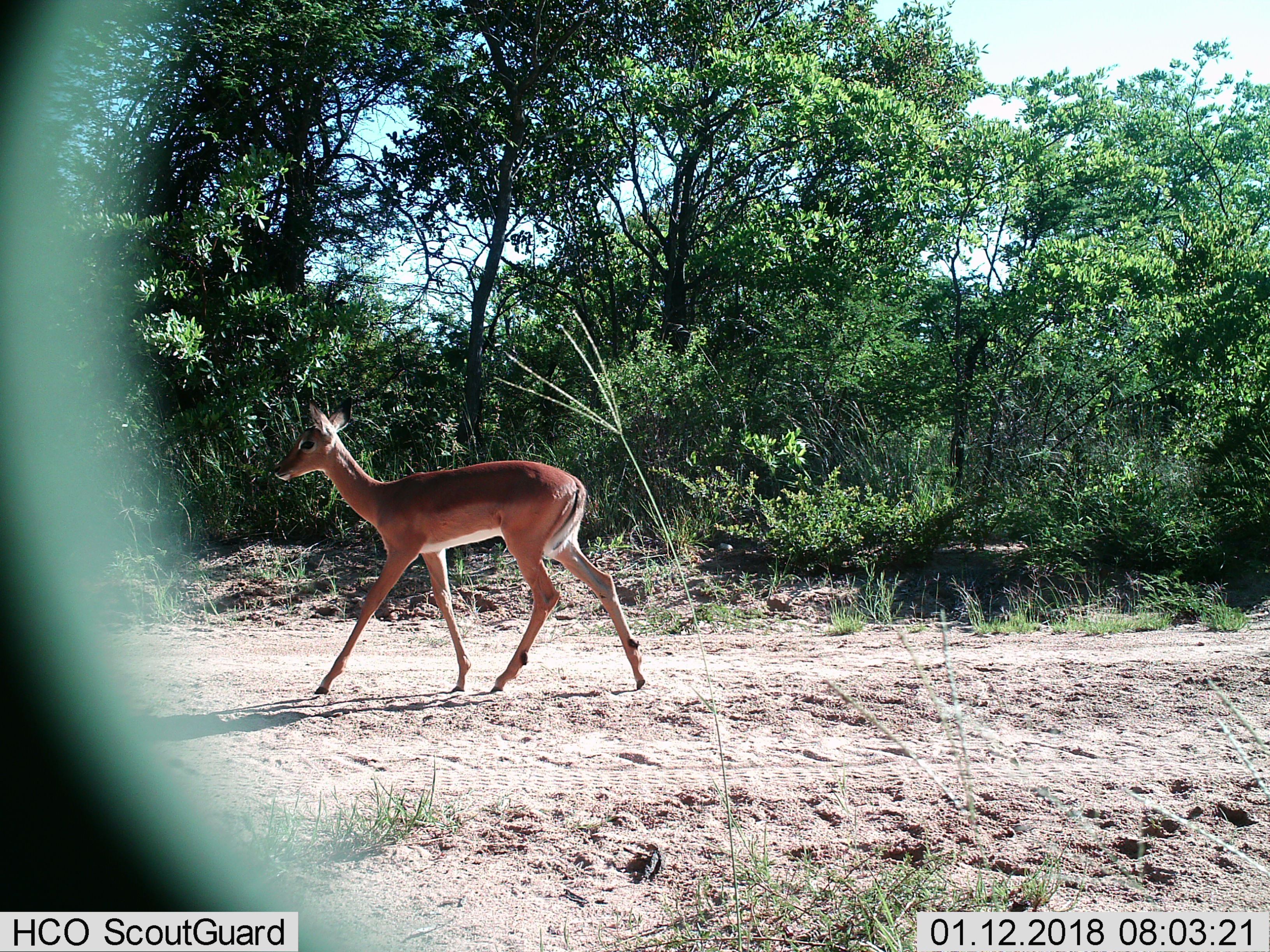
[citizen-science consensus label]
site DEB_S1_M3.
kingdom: Animalia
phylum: Chordata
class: Mammalia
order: Artiodactyla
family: Bovidae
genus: Aepyceros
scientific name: Aepyceros melampus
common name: impala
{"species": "impala (Aepyceros melampus)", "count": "1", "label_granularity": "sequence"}